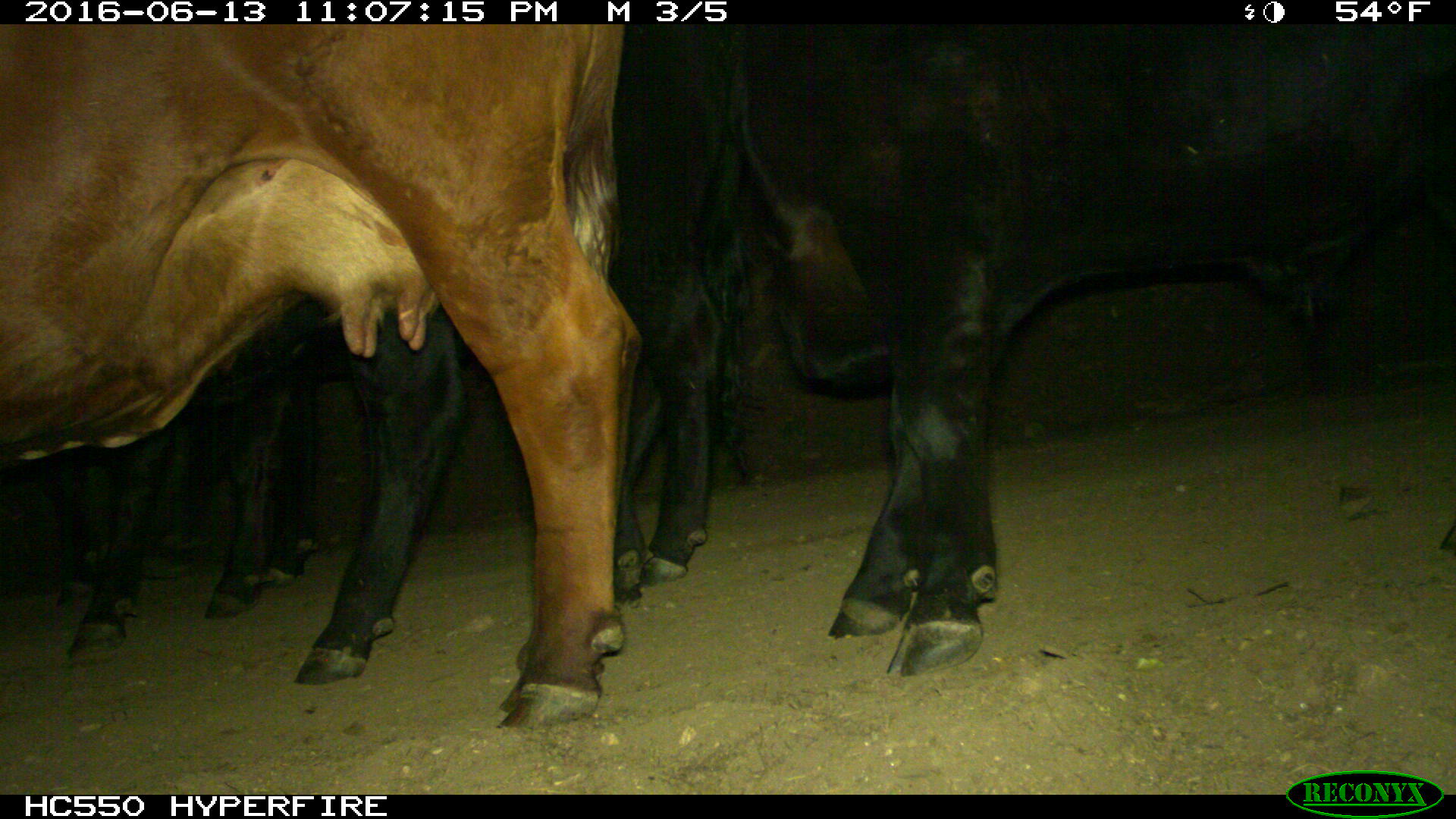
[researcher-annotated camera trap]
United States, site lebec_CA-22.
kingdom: Animalia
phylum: Chordata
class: Mammalia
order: Artiodactyla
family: Bovidae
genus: Bos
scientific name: Bos taurus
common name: domestic cow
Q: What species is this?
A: Bos taurus (domestic cow).